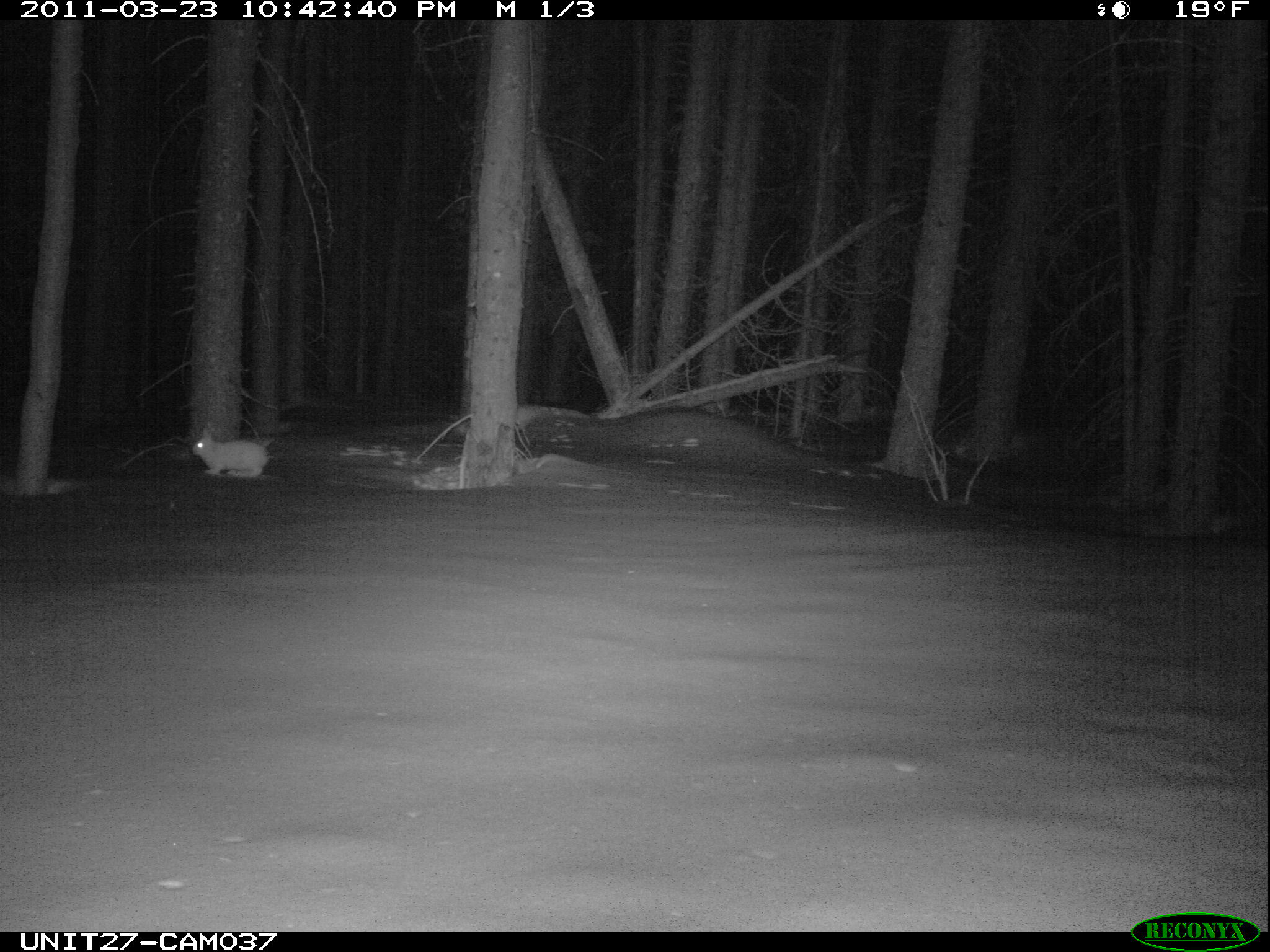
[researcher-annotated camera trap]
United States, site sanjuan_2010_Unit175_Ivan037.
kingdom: Animalia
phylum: Chordata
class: Mammalia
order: Lagomorpha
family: Leporidae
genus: Lepus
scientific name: Lepus americanus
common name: snowshoe hare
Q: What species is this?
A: Lepus americanus (snowshoe hare).